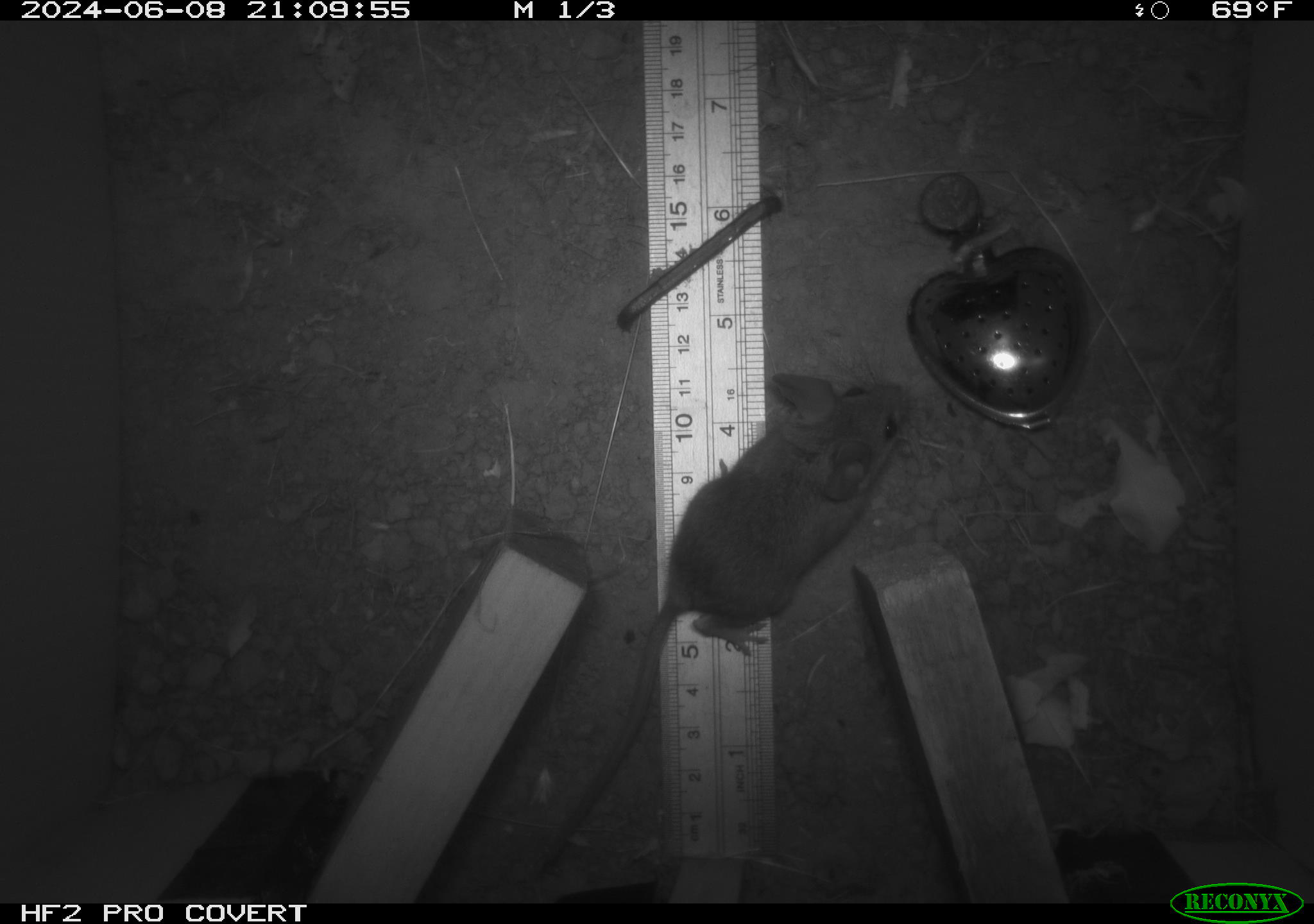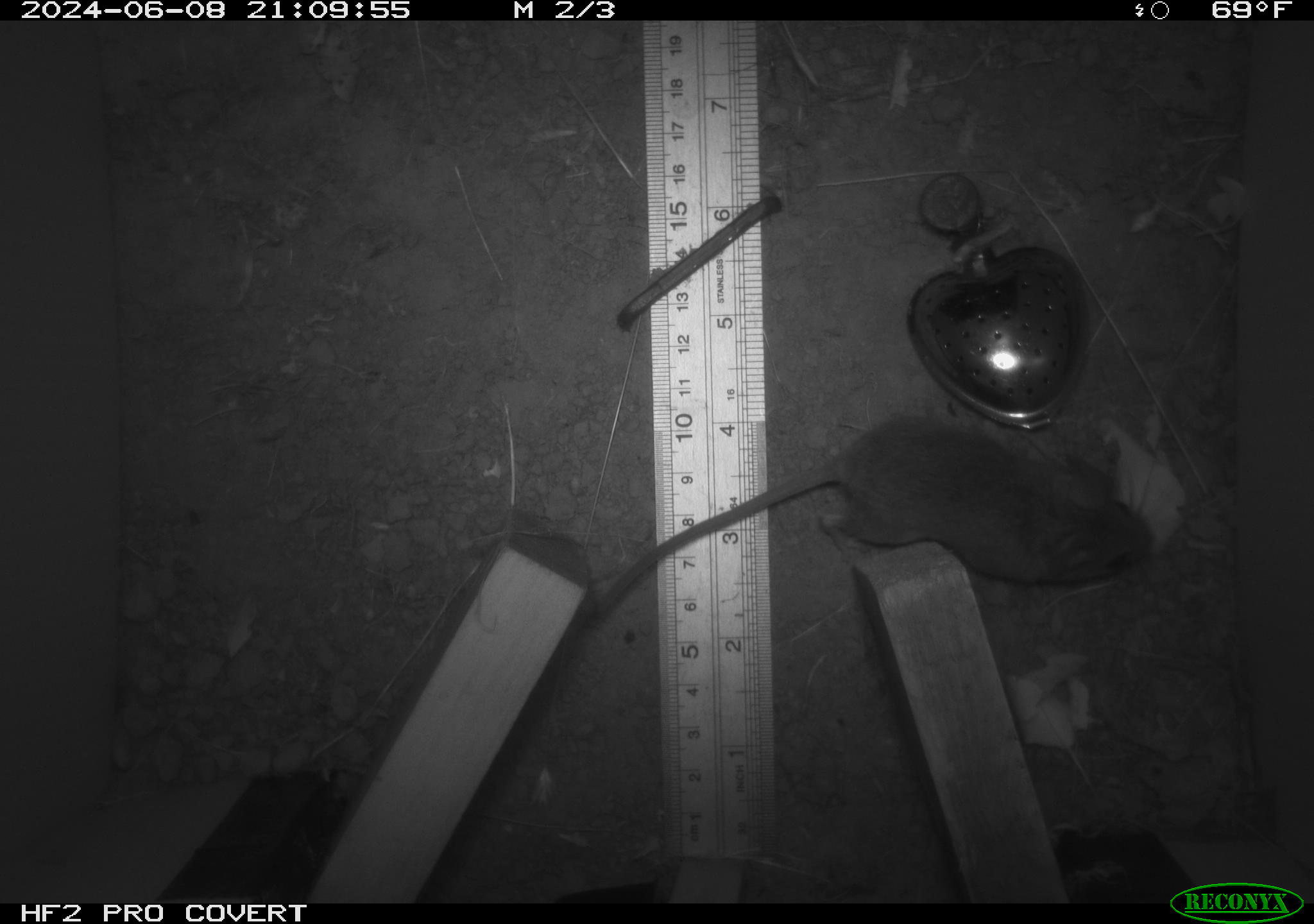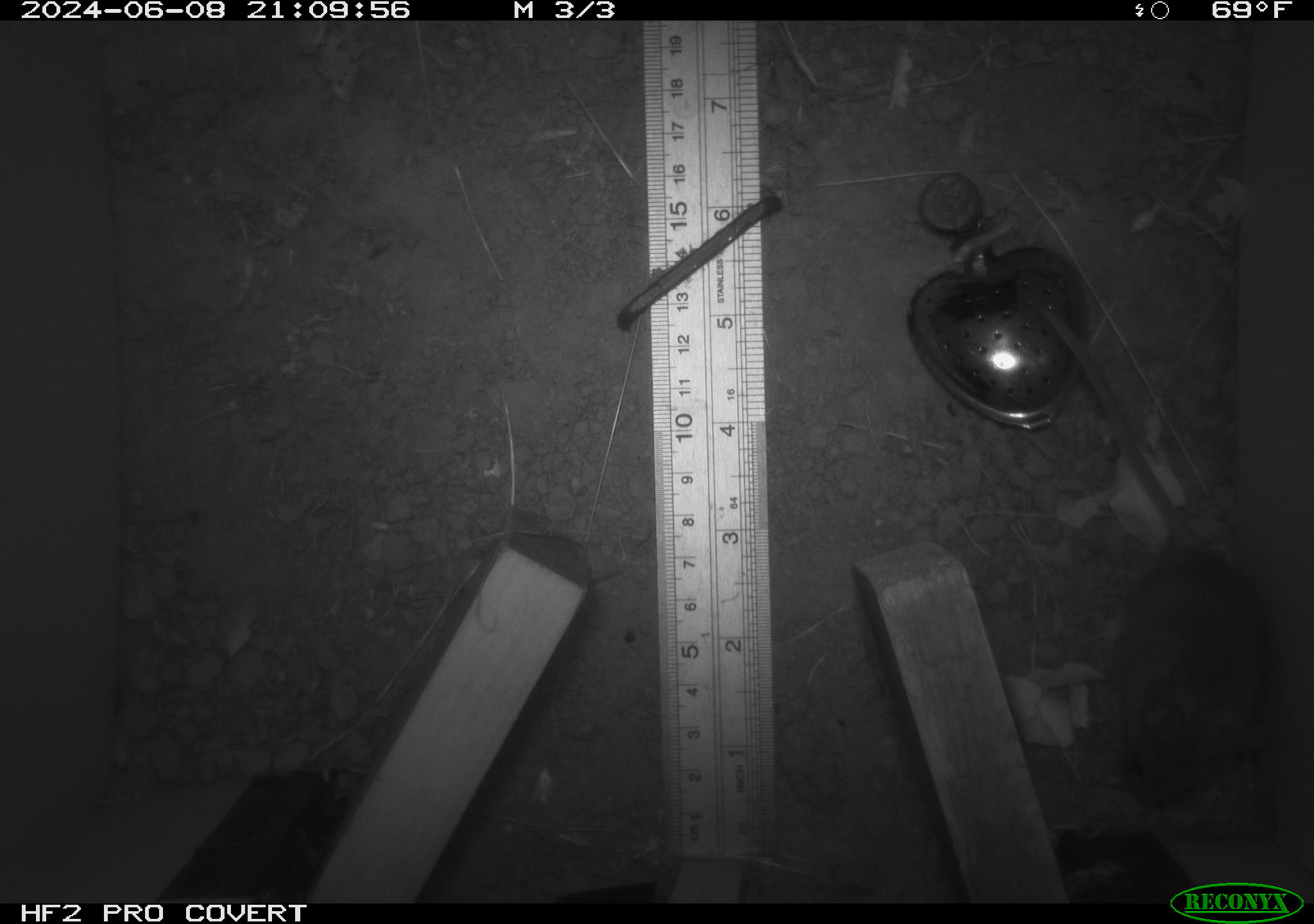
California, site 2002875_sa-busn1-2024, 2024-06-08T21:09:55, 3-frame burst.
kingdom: Animalia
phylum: Chordata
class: Mammalia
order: Rodentia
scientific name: Rodentia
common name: mouse species